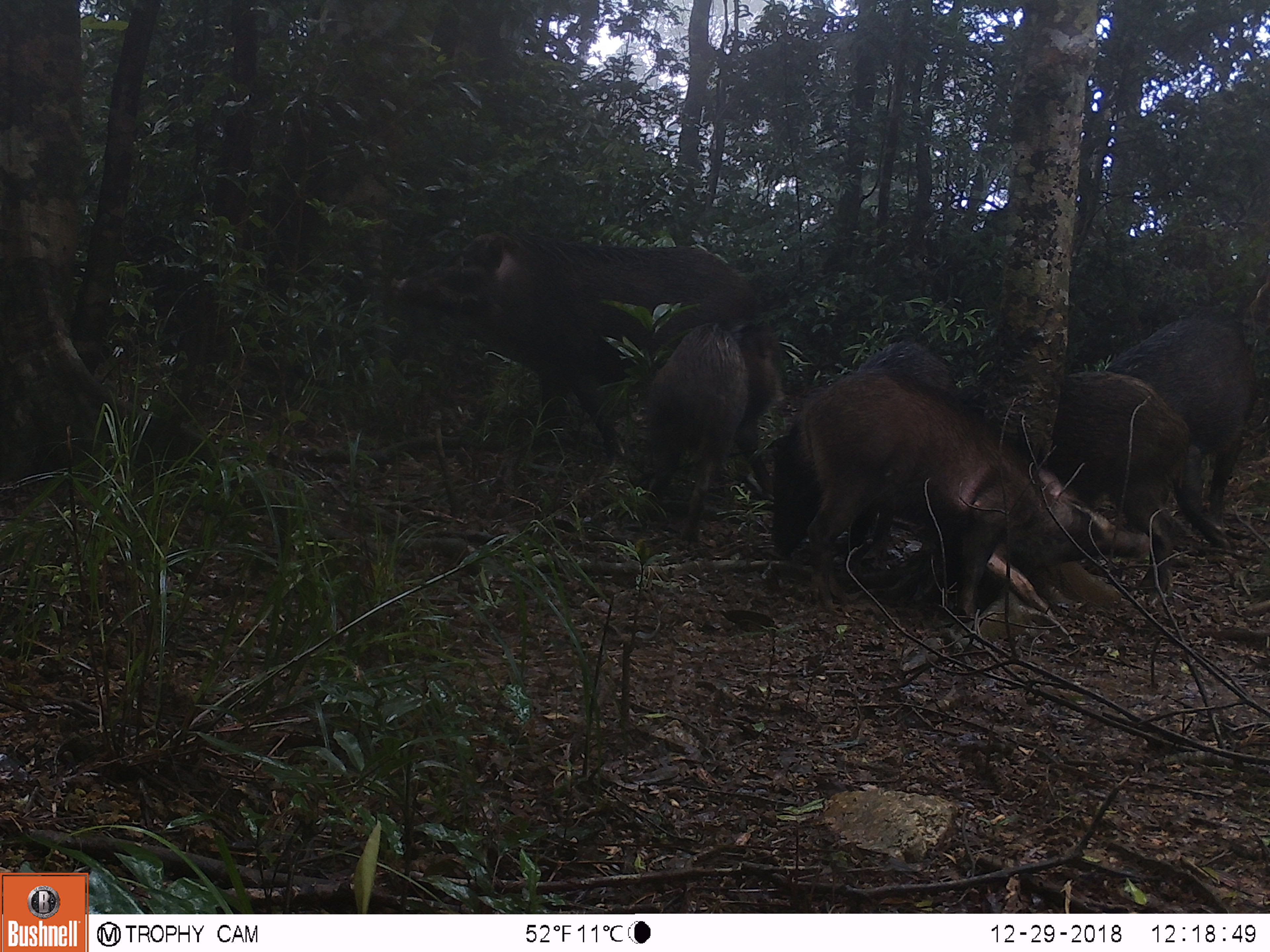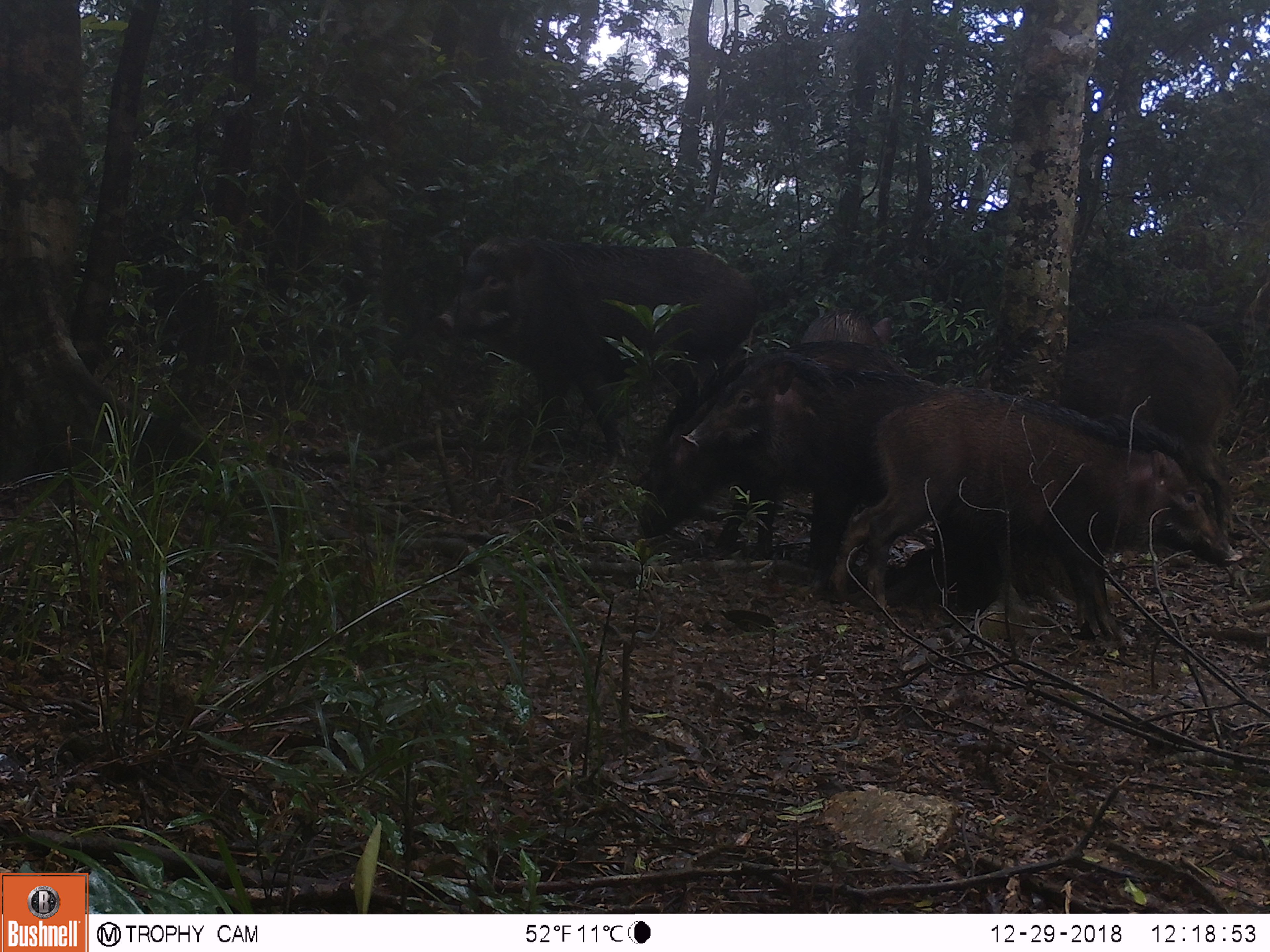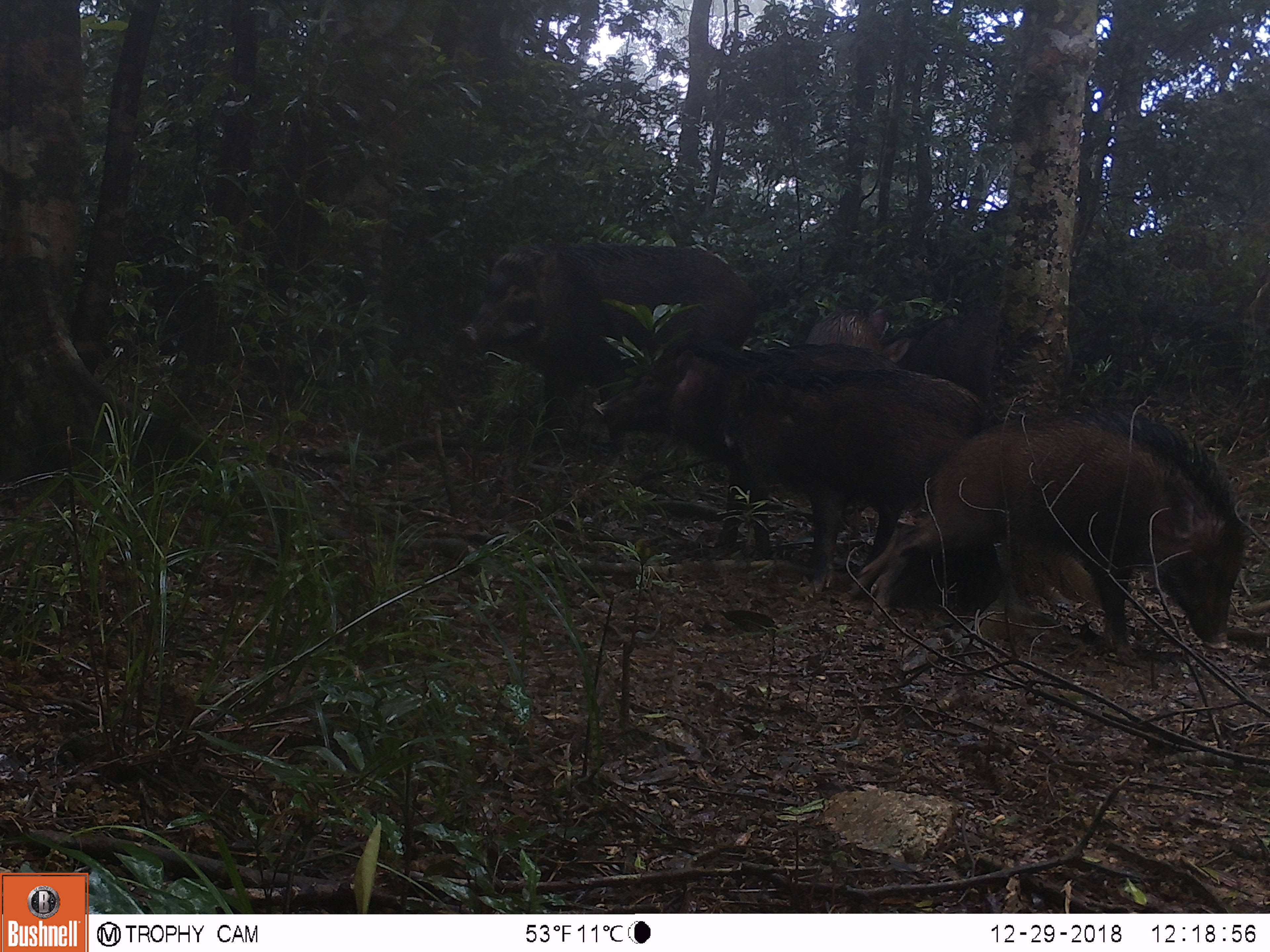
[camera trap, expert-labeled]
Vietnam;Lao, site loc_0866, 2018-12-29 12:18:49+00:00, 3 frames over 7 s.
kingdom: Animalia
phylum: Chordata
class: Mammalia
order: Artiodactyla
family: Suidae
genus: Sus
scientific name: Sus scrofa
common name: eurasian wild pig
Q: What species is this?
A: Eurasian wild pig (Sus scrofa).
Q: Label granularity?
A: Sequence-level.